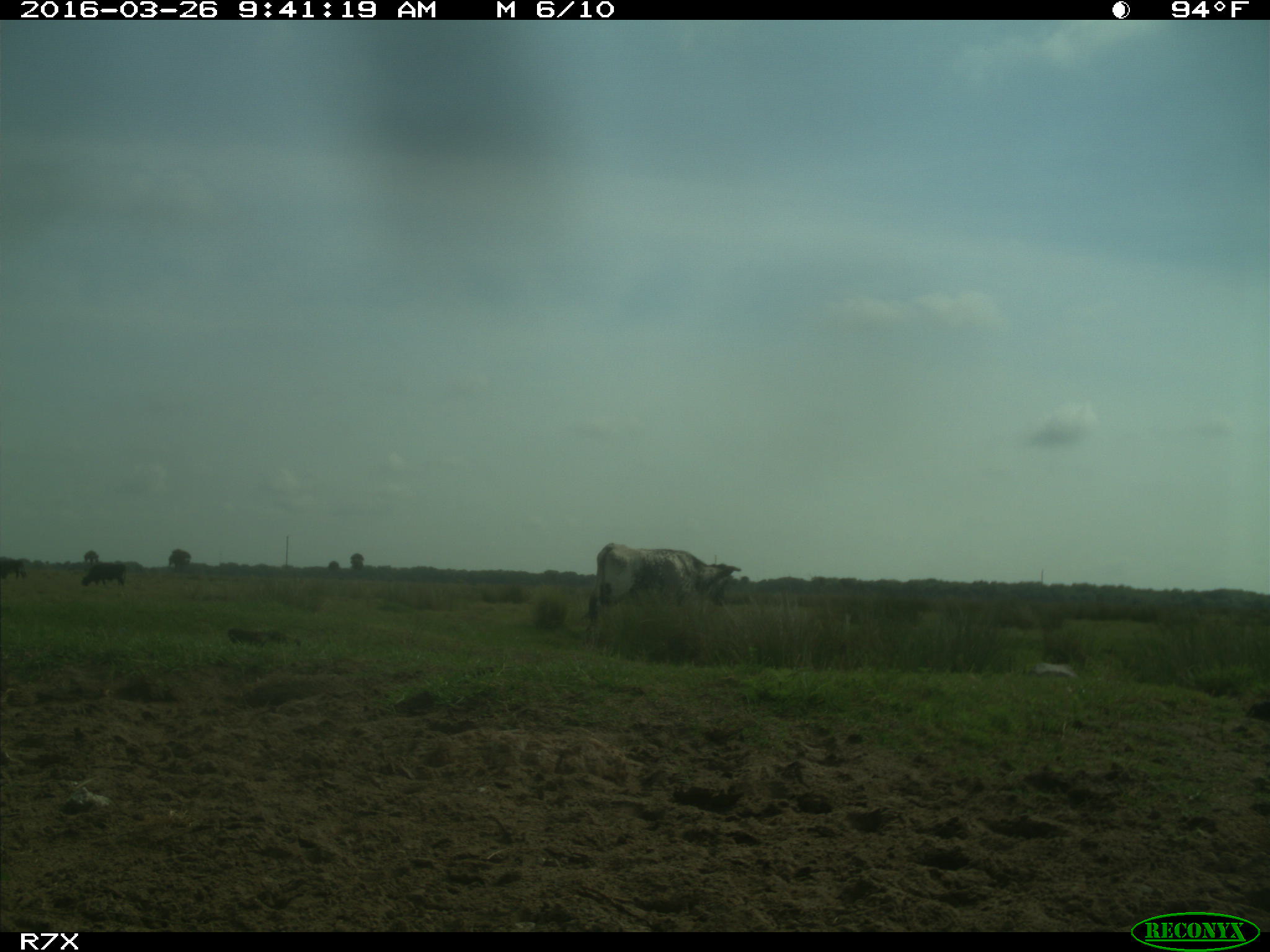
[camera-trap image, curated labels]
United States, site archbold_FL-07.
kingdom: Animalia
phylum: Chordata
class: Mammalia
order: Artiodactyla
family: Bovidae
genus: Bos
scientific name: Bos taurus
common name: domestic cow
Bos taurus (domestic cow).